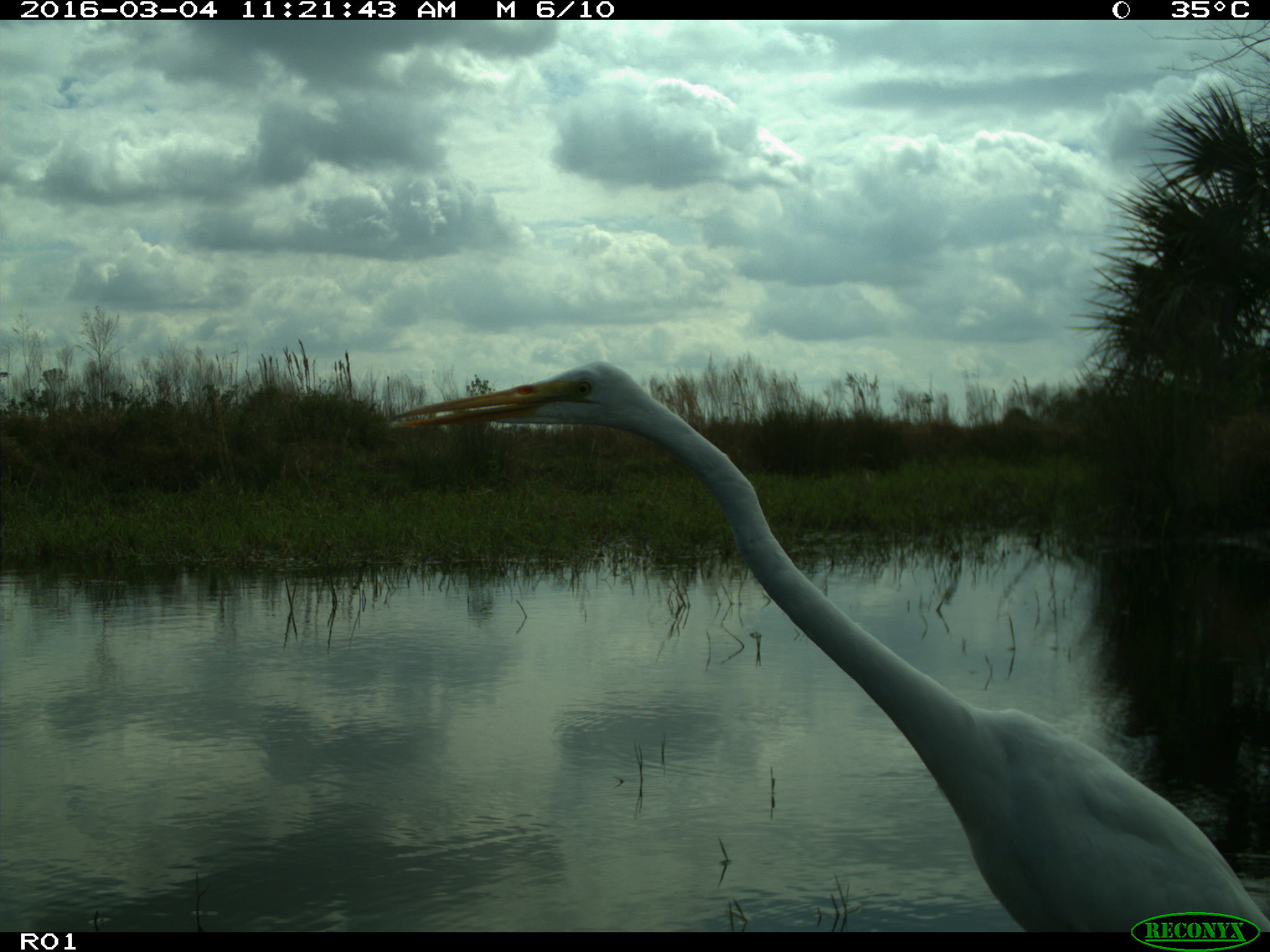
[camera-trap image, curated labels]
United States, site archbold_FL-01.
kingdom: Animalia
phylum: Chordata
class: Aves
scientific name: Aves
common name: birds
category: unidentified bird